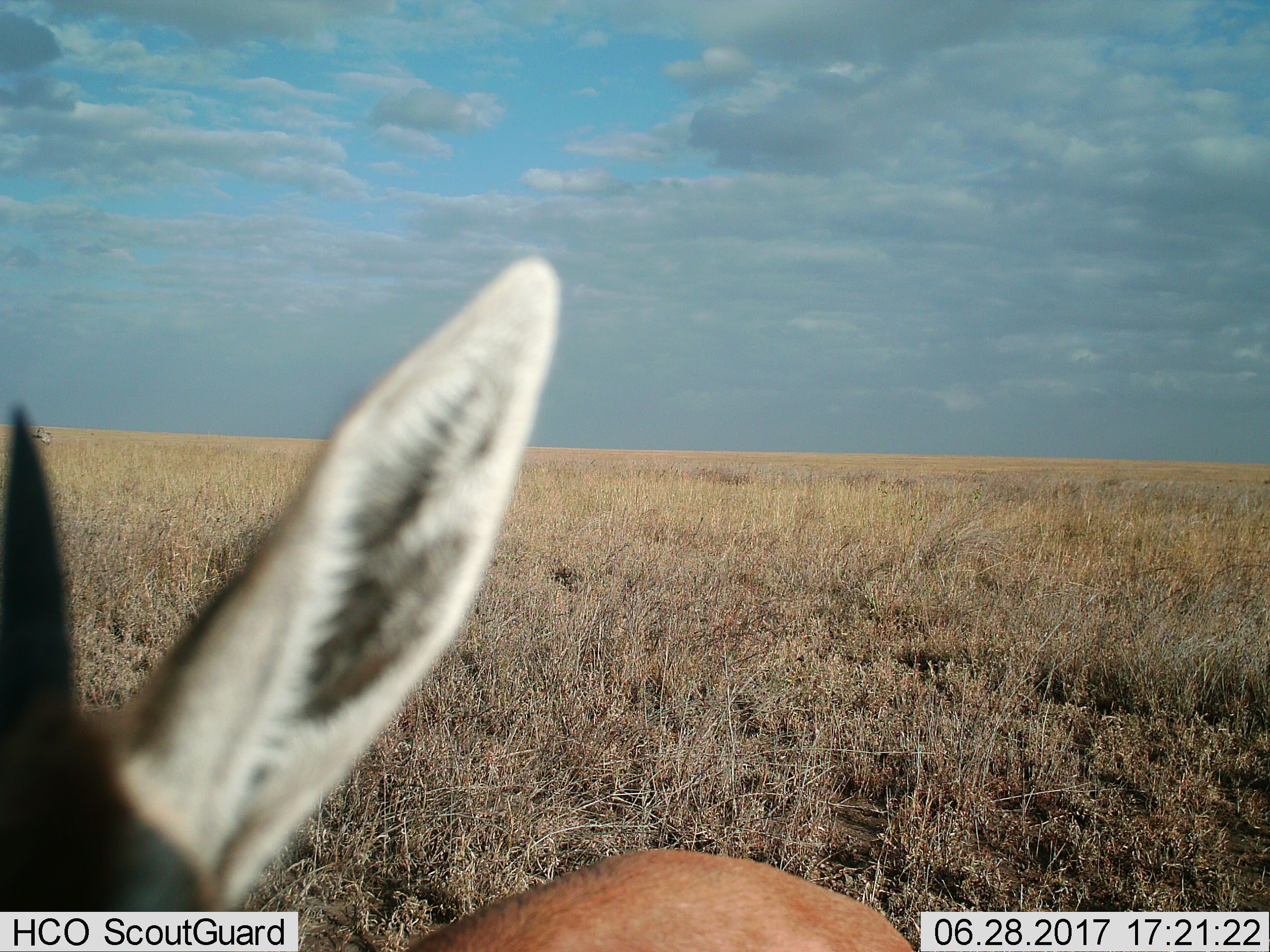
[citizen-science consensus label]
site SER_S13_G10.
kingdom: Animalia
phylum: Chordata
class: Mammalia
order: Artiodactyla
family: Bovidae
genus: Eudorcas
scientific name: Eudorcas thomsonii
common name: thomson's gazelle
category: gazellethomsons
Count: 2.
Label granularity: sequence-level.